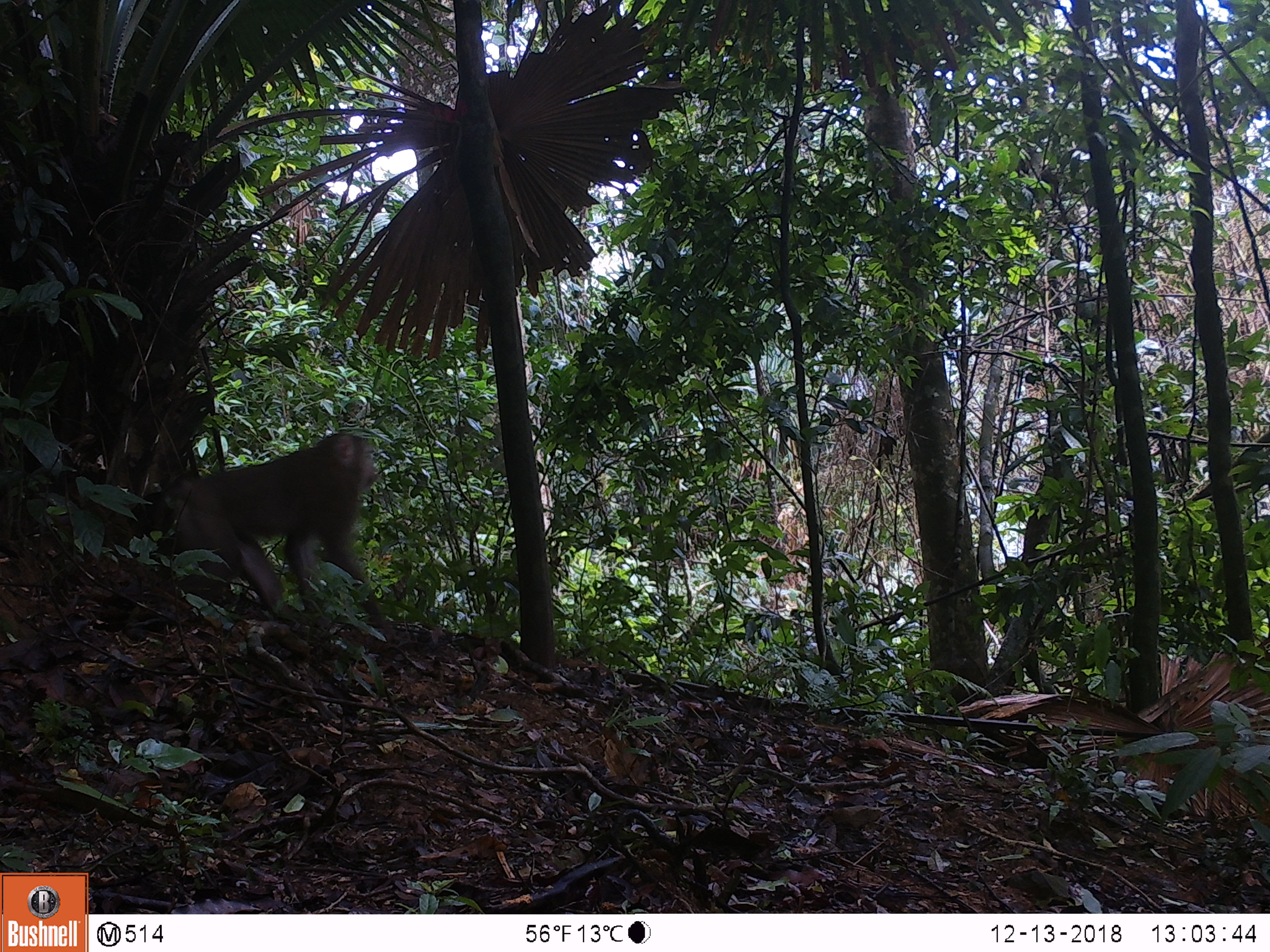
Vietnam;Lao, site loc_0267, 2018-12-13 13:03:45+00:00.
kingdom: Animalia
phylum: Chordata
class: Mammalia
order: Primates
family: Cercopithecidae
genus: Macaca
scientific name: Macaca nemestrina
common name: pig-tailed macaque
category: pig tailed macaque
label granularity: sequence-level